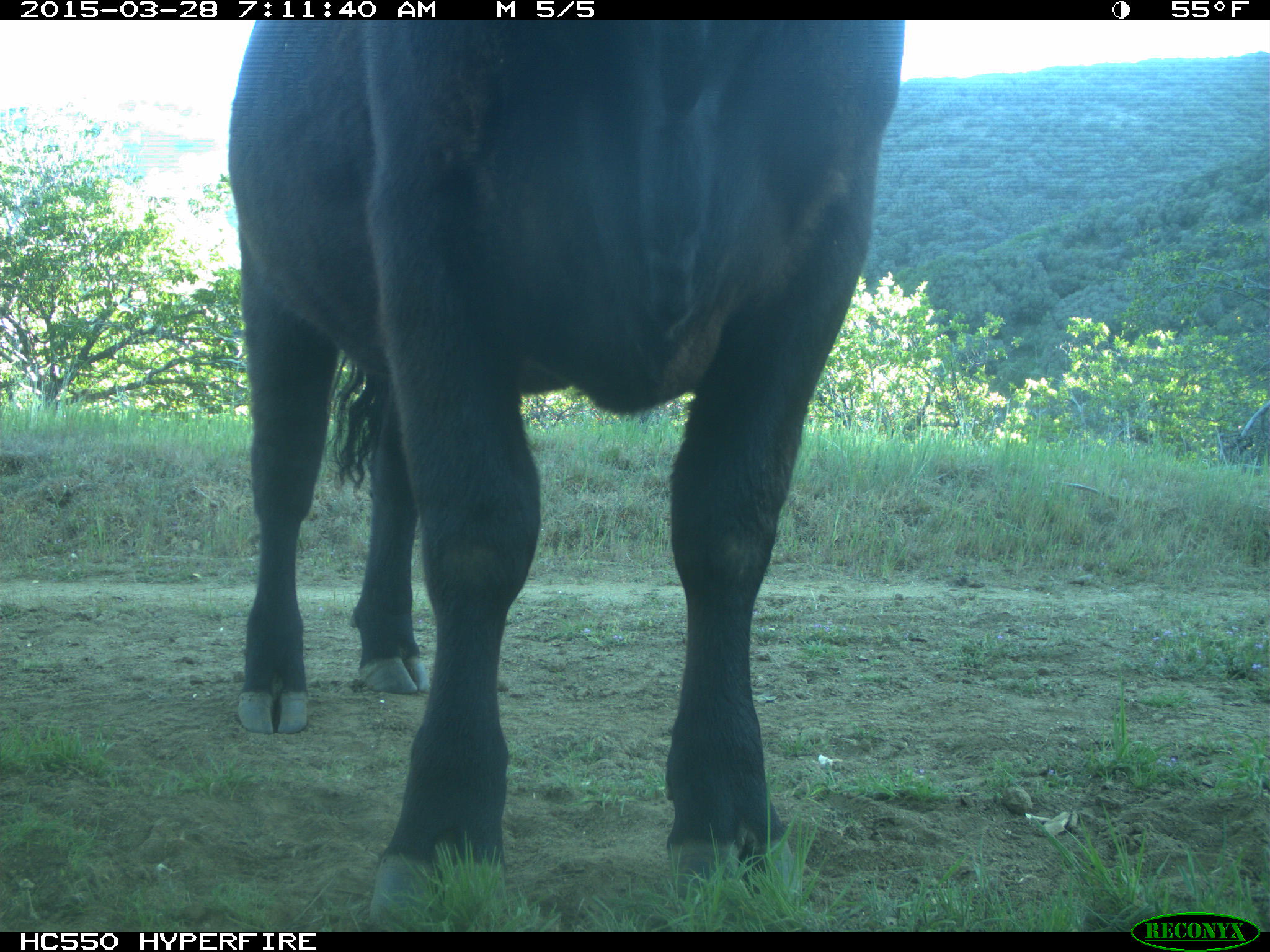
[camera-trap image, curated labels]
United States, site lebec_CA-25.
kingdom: Animalia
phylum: Chordata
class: Mammalia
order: Artiodactyla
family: Bovidae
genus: Bos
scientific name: Bos taurus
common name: domestic cow